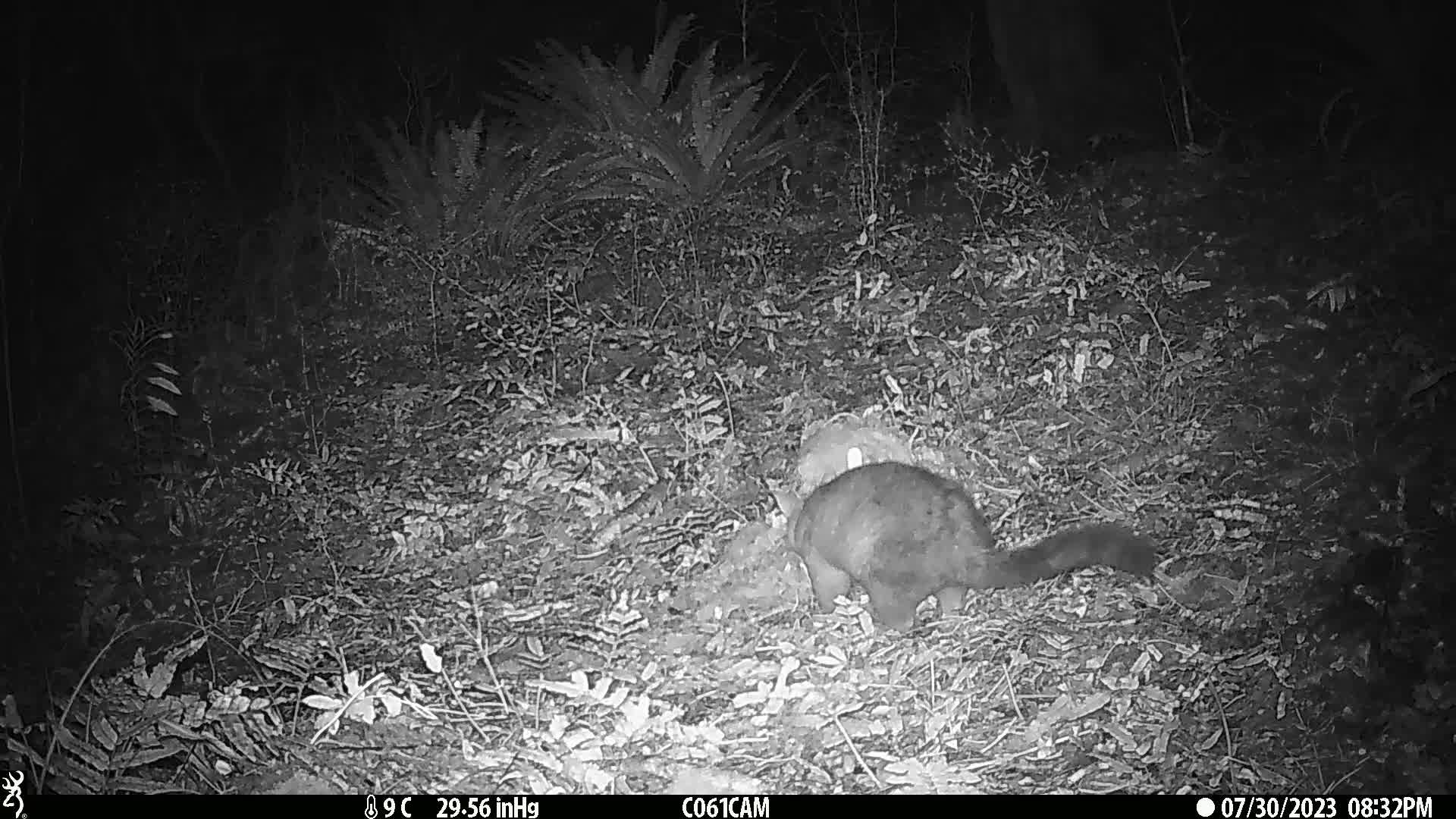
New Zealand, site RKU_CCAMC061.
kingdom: Animalia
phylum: Chordata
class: Mammalia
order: Diprotodontia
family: Phalangeridae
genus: Trichosurus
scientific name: Trichosurus vulpecula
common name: common brushtail possum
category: possum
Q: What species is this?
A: Possum (common brushtail possum) (Trichosurus vulpecula).